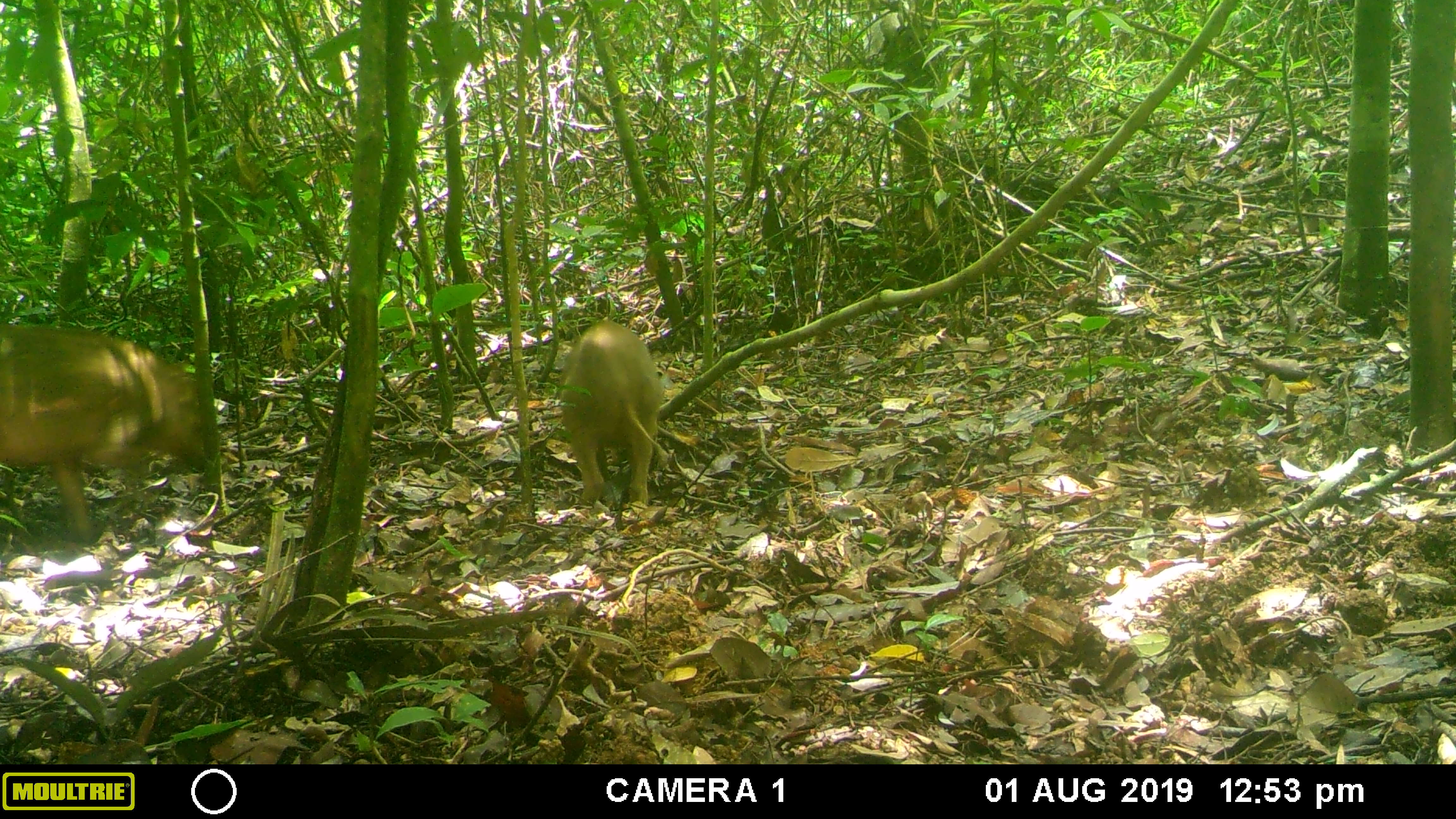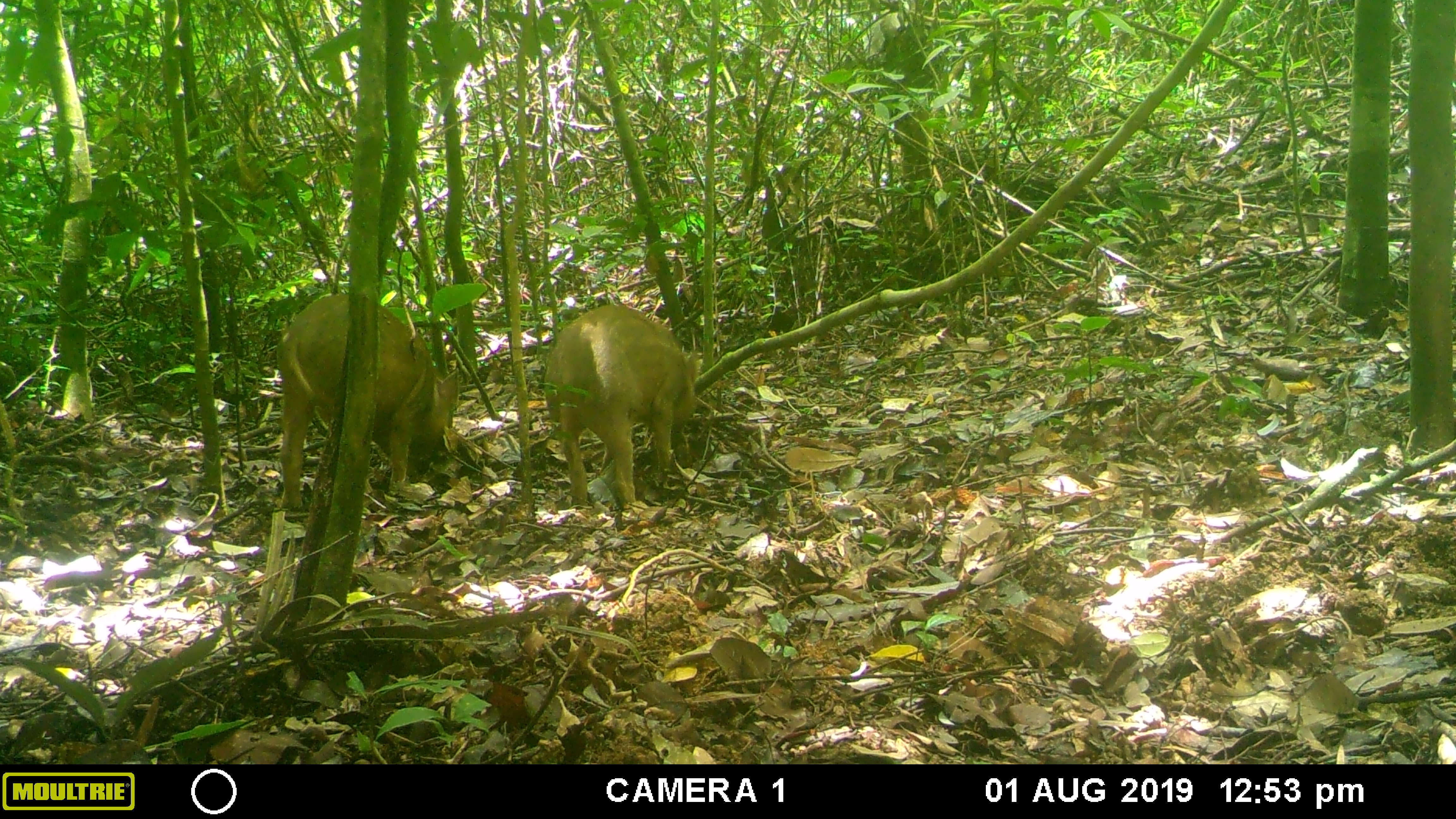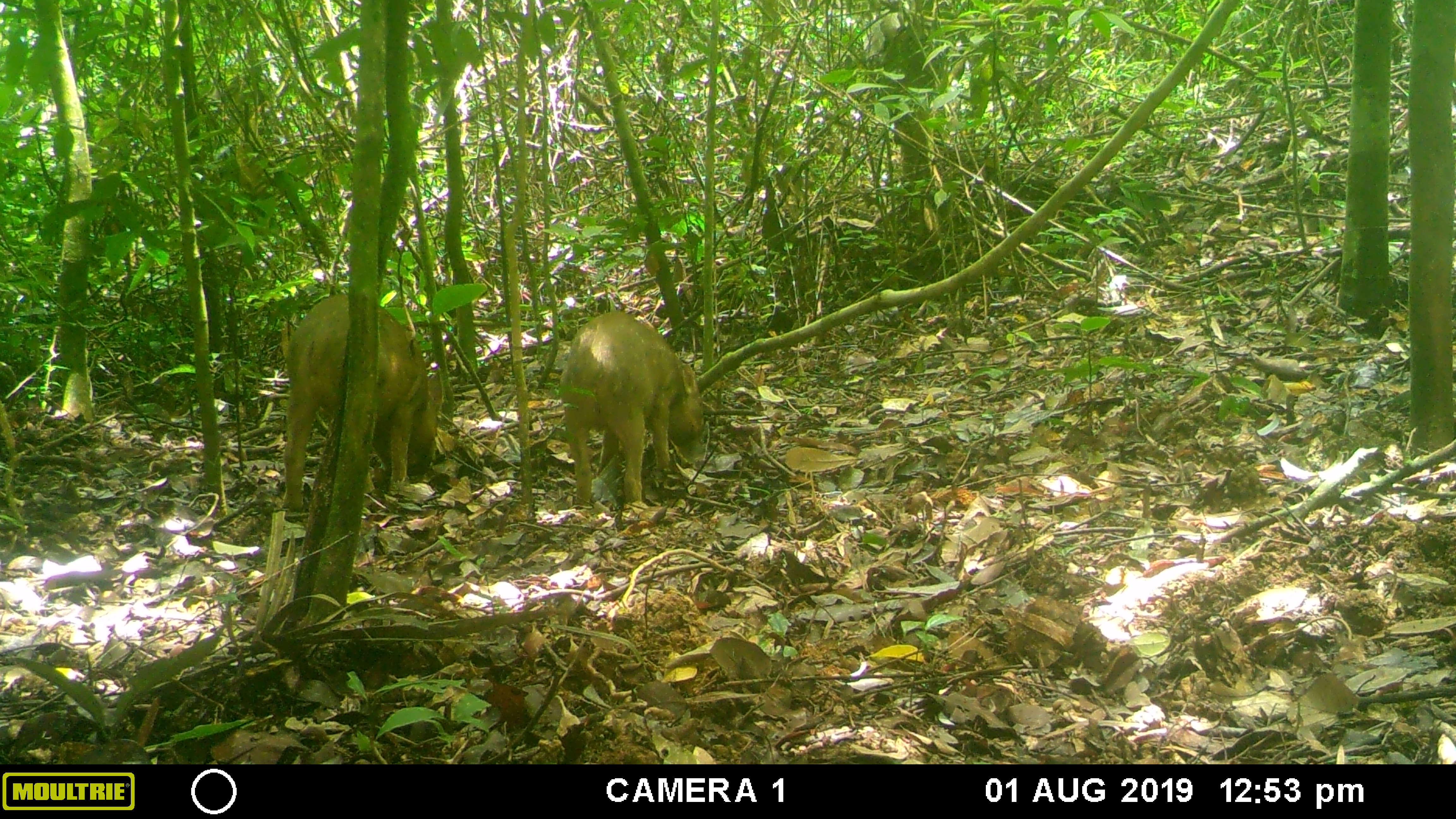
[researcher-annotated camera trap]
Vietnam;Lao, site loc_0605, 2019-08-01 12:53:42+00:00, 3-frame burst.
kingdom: Animalia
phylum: Chordata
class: Mammalia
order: Artiodactyla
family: Suidae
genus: Sus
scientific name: Sus scrofa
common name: eurasian wild pig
Eurasian wild pig (Sus scrofa). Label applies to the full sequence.